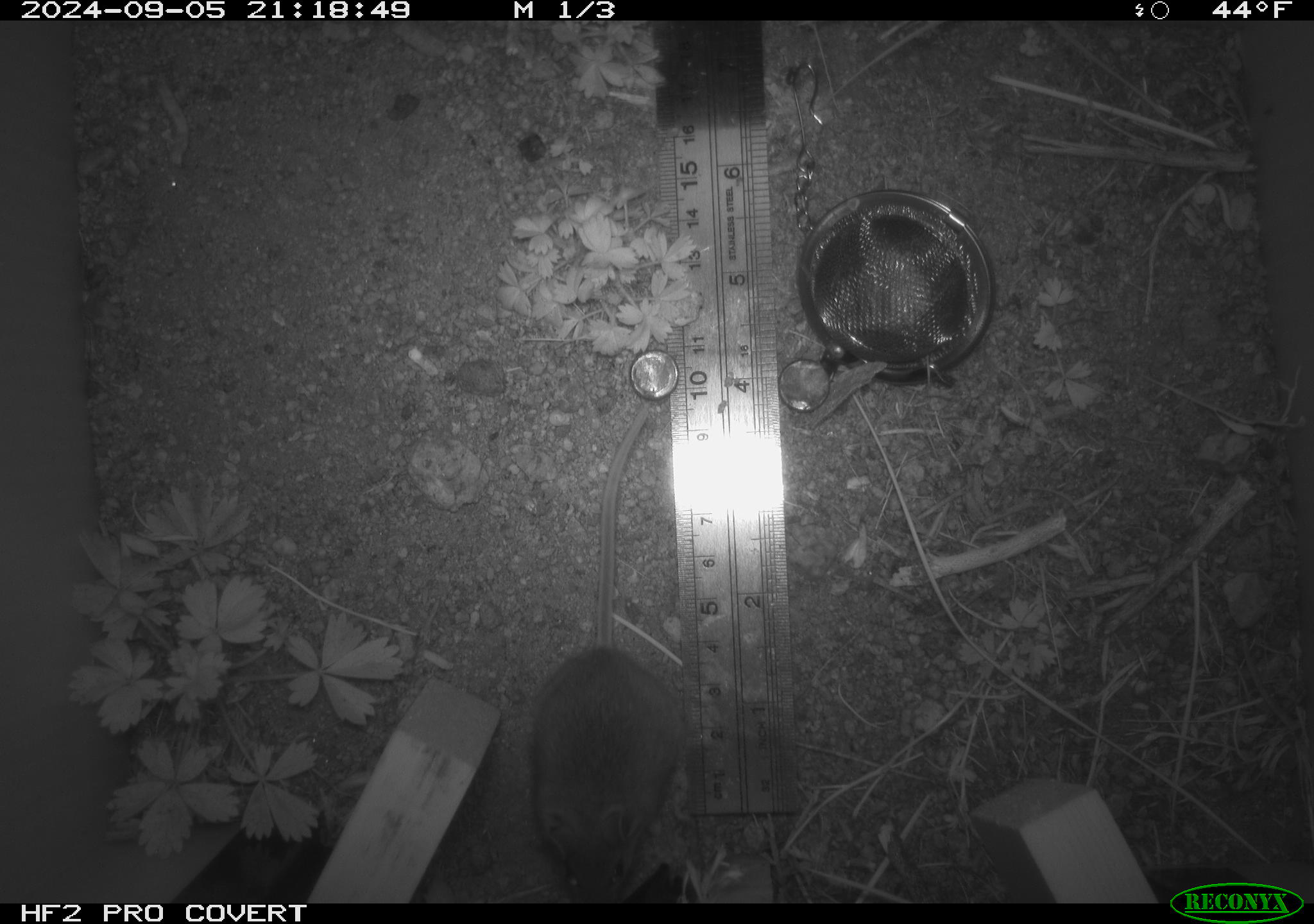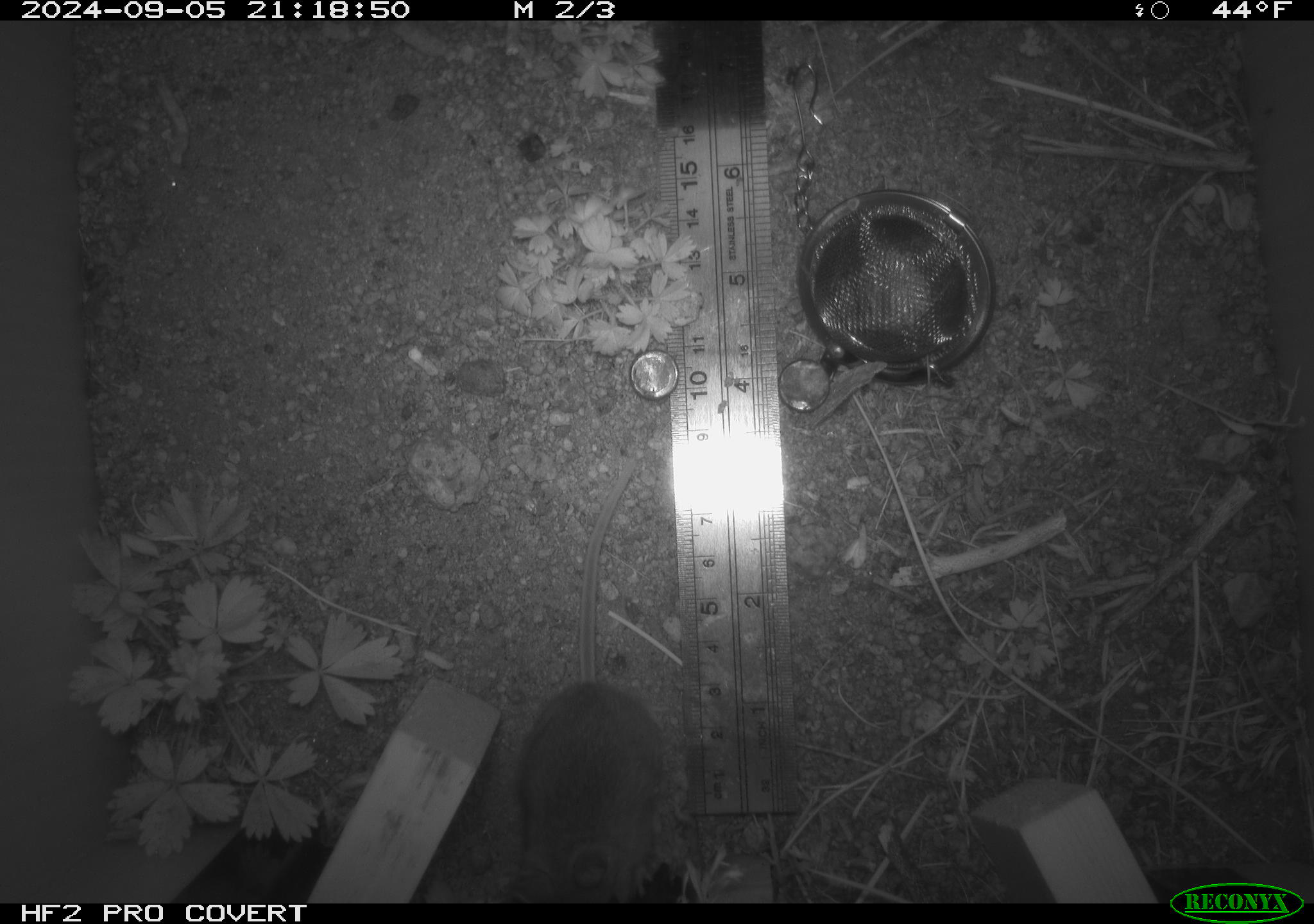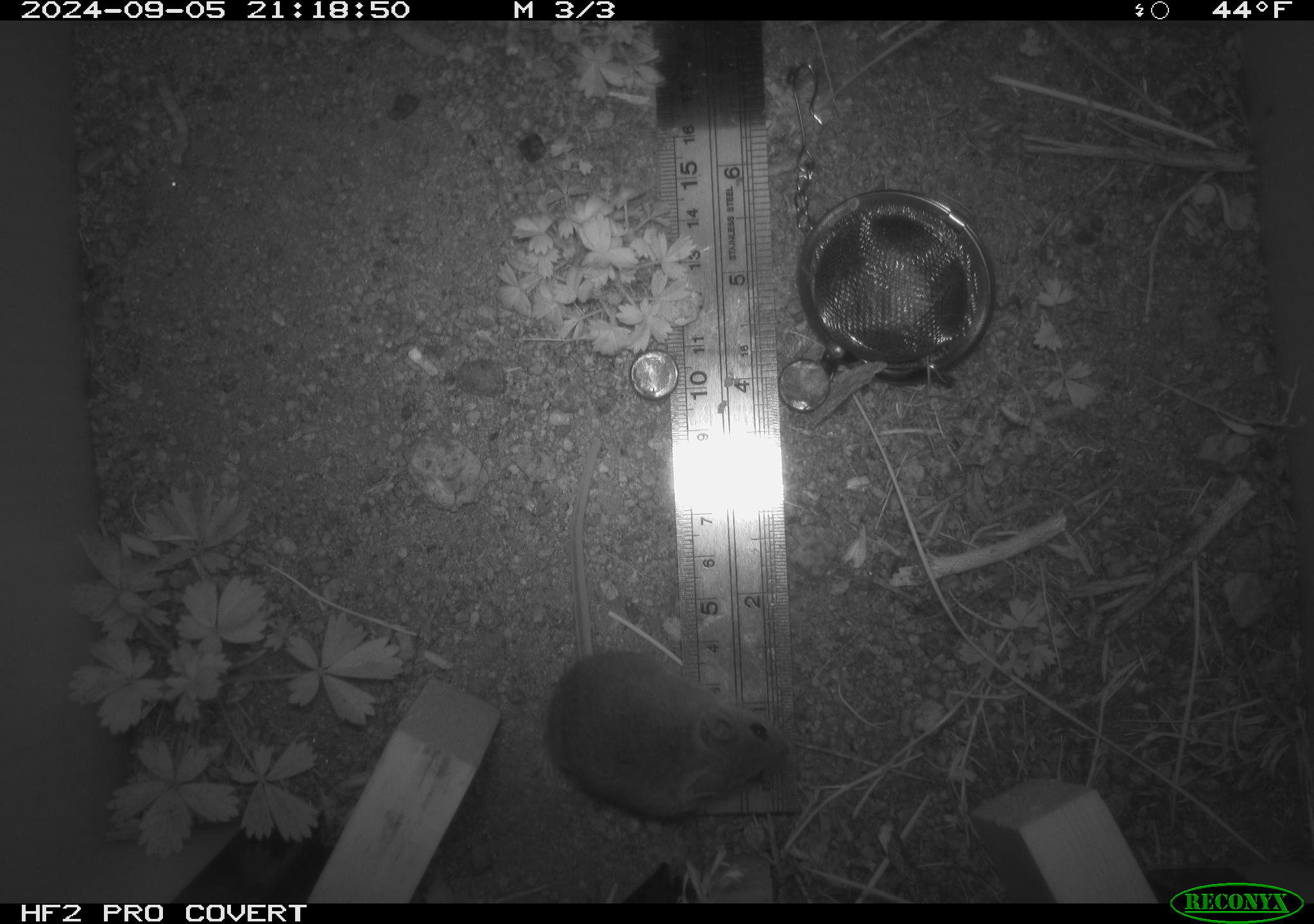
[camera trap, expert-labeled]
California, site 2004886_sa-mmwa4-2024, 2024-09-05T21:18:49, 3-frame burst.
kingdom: Animalia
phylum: Chordata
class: Mammalia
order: Rodentia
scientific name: Rodentia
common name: mouse species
Mouse species (Rodentia).